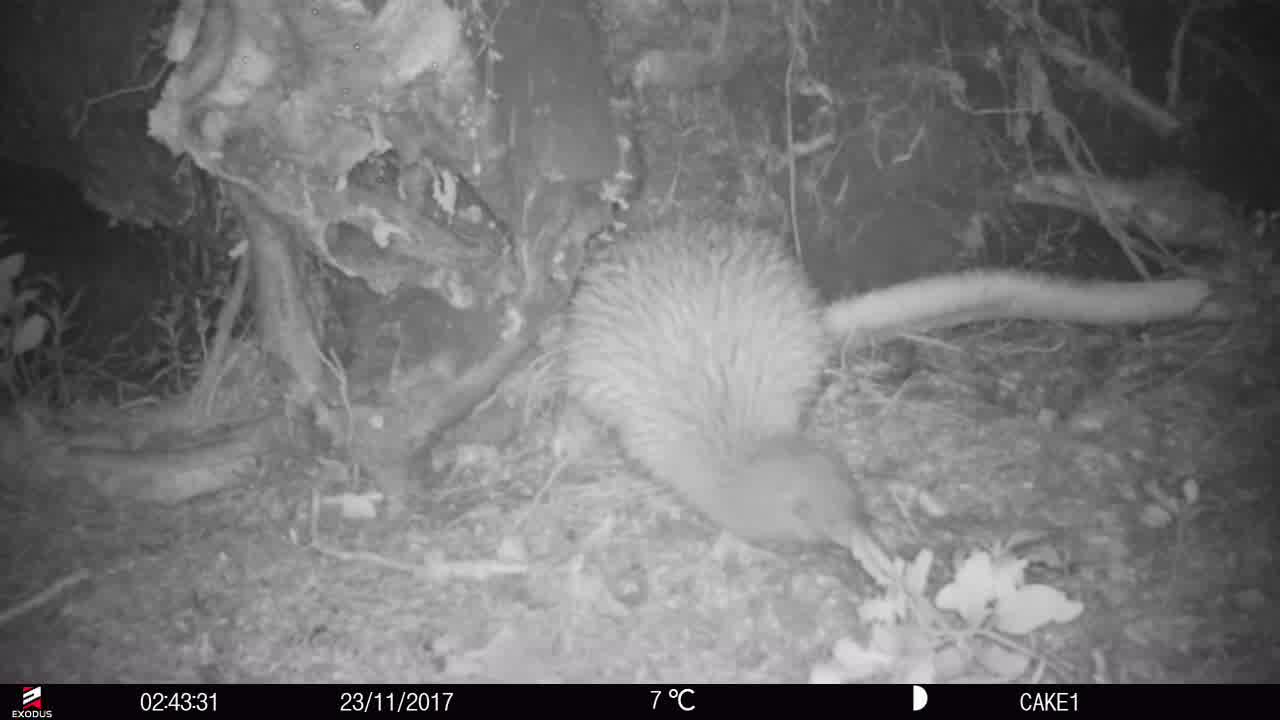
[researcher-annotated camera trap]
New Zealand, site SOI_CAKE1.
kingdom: Animalia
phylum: Chordata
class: Aves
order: Apterygiformes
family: Apterygidae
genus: Apteryx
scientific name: Apteryx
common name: kiwi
Kiwi (Apteryx).